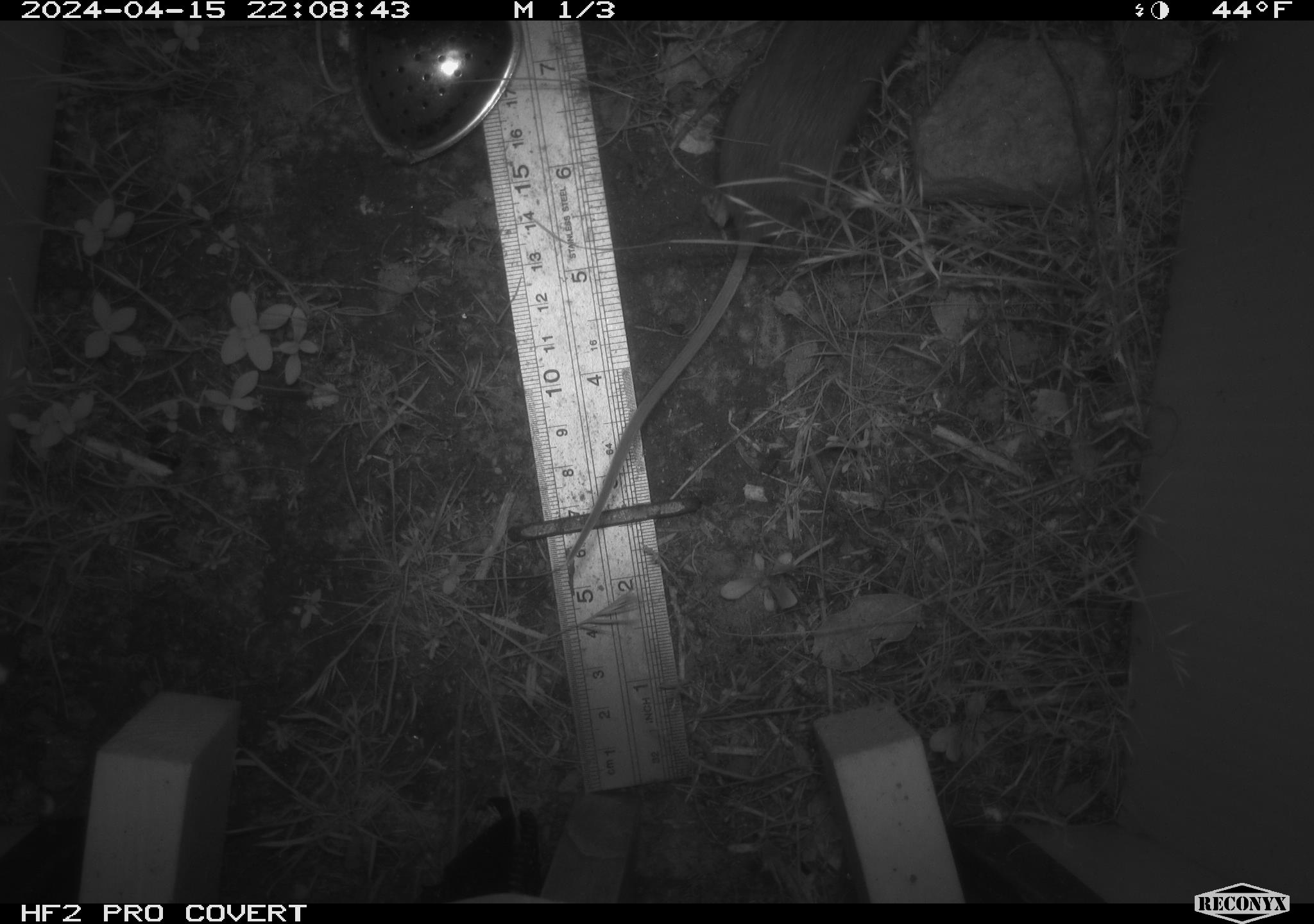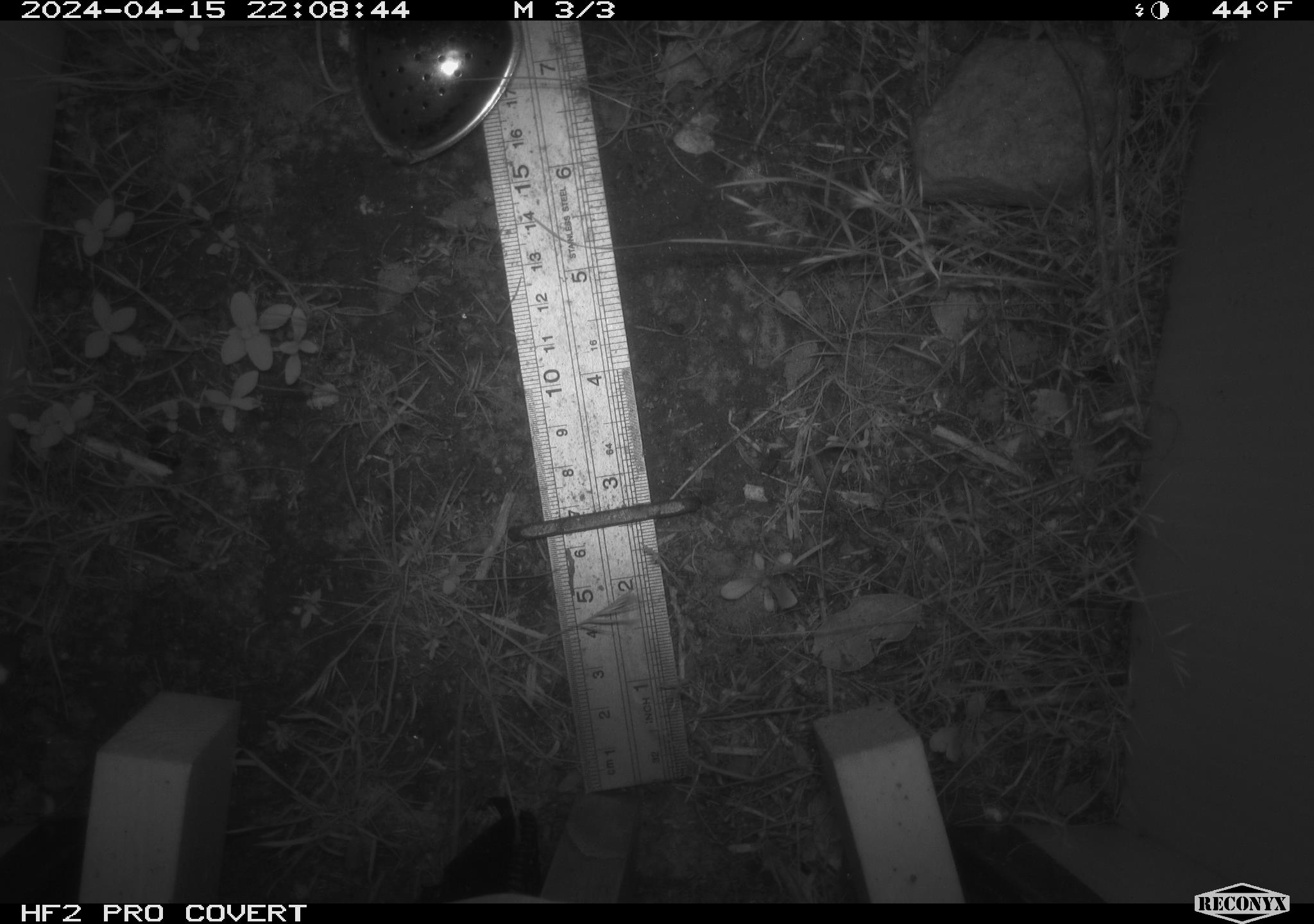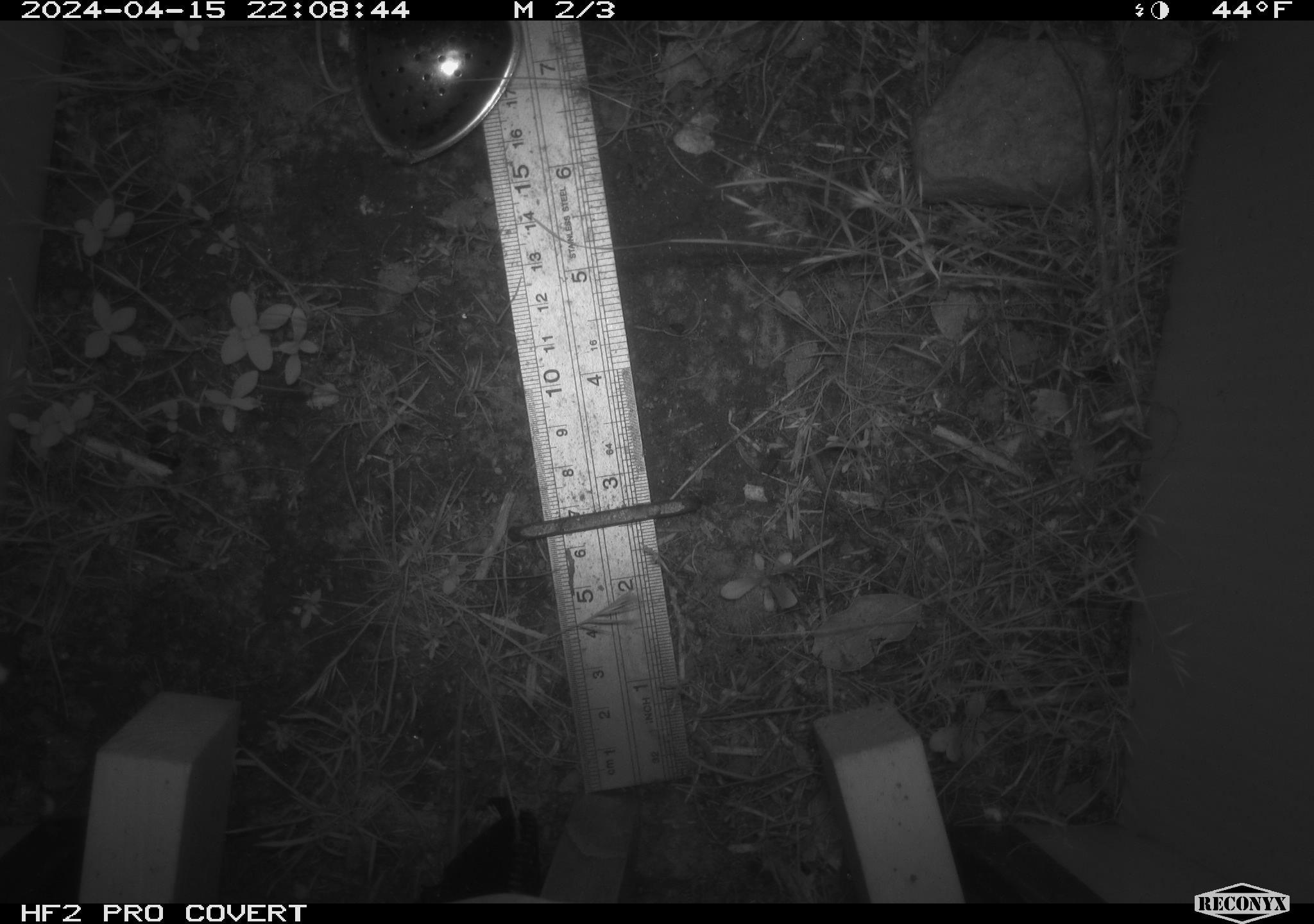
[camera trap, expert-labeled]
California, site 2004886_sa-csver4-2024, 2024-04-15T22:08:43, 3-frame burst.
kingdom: Animalia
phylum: Chordata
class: Mammalia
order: Rodentia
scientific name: Rodentia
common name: mouse species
Mouse species (Rodentia).